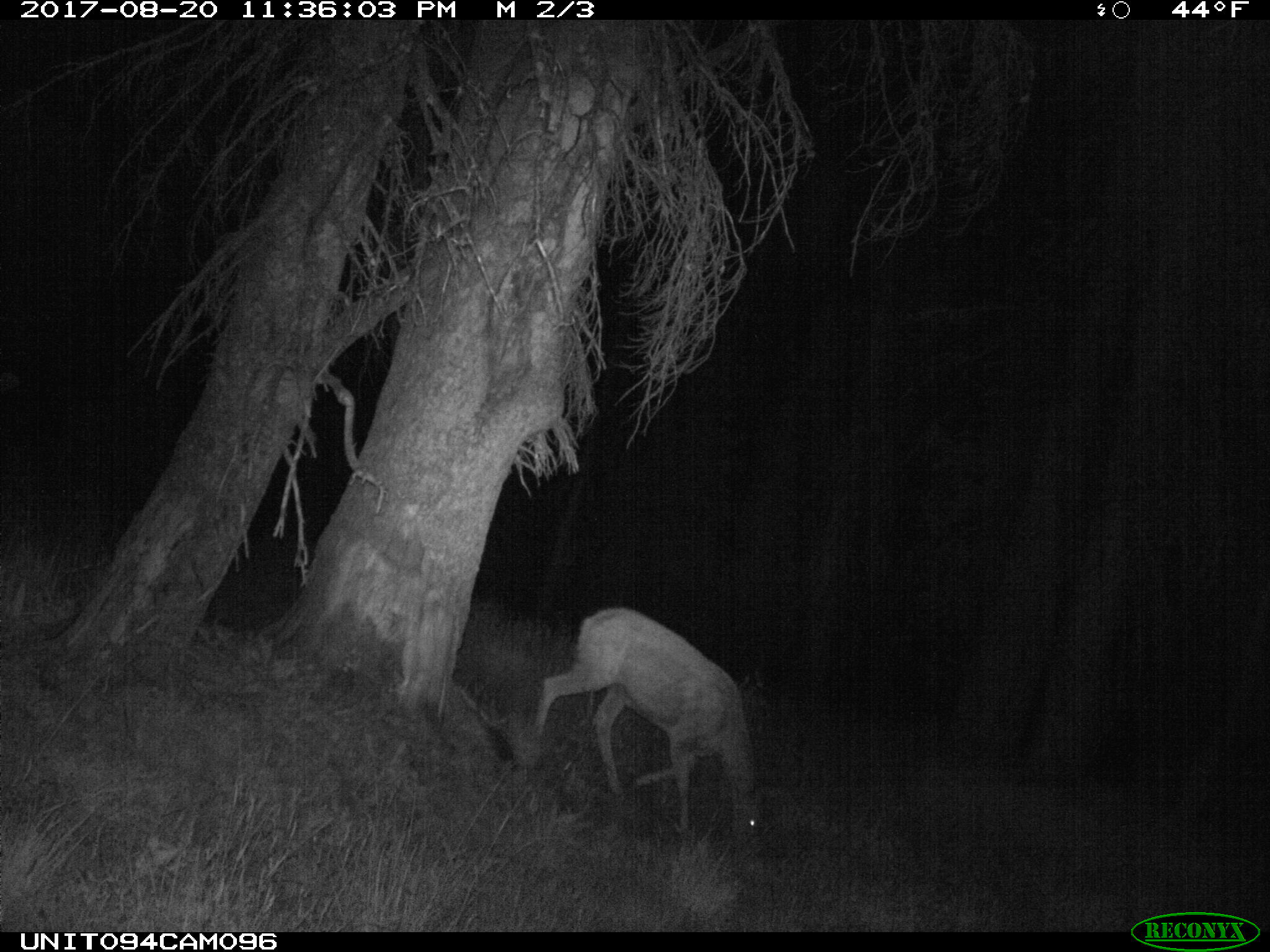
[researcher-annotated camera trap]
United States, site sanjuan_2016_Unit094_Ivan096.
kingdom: Animalia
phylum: Chordata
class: Mammalia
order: Artiodactyla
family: Cervidae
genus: Odocoileus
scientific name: Odocoileus hemionus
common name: mule deer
Odocoileus hemionus (mule deer).